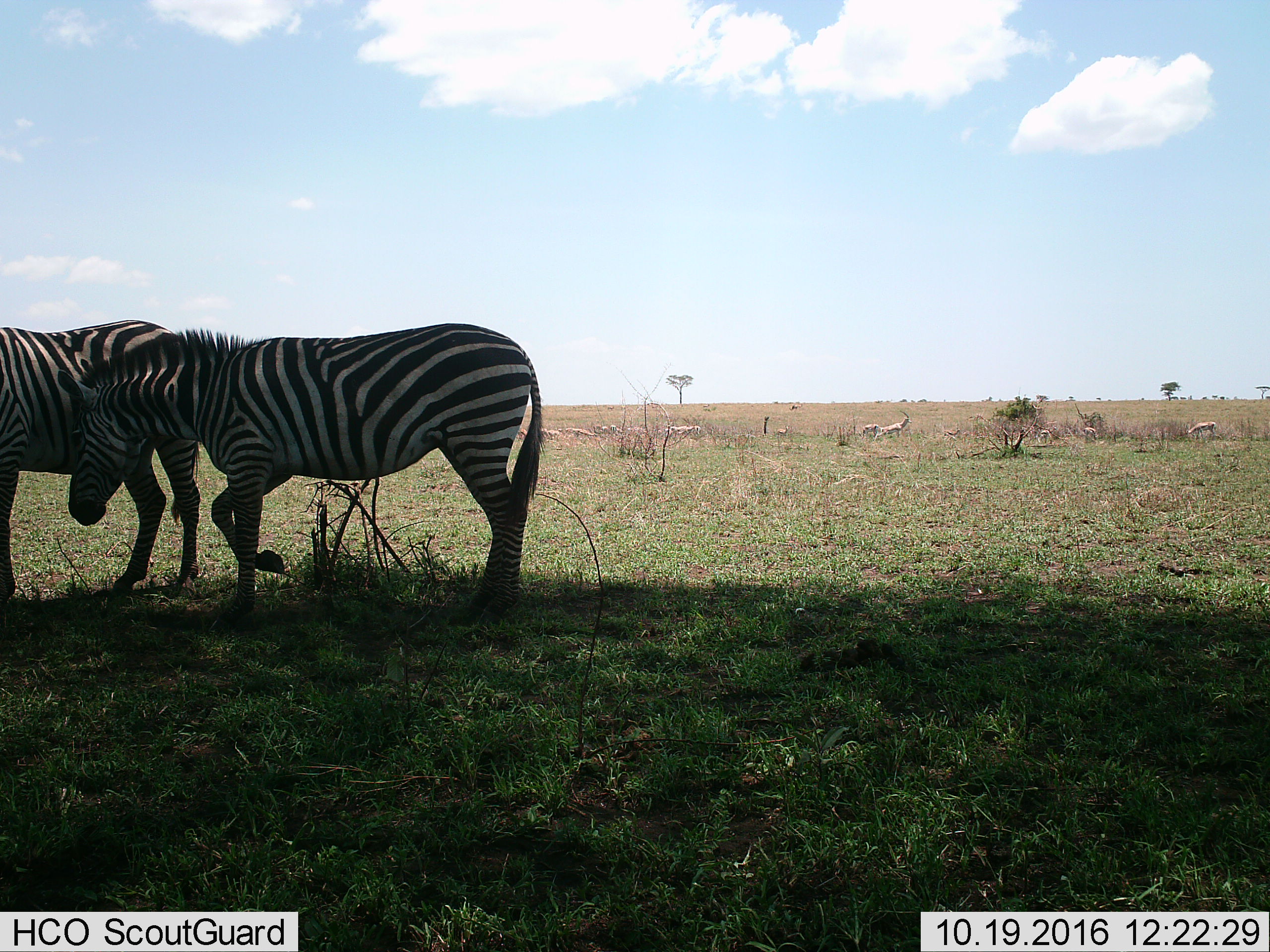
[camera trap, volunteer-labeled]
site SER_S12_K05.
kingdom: Animalia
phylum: Chordata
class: Mammalia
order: Artiodactyla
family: Bovidae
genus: Eudorcas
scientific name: Eudorcas thomsonii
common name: thomson's gazelle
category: gazellethomsons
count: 11-50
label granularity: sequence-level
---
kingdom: Animalia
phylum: Chordata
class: Mammalia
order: Perissodactyla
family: Equidae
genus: Equus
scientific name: Equus quagga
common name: plains zebra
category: zebraplains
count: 2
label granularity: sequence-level